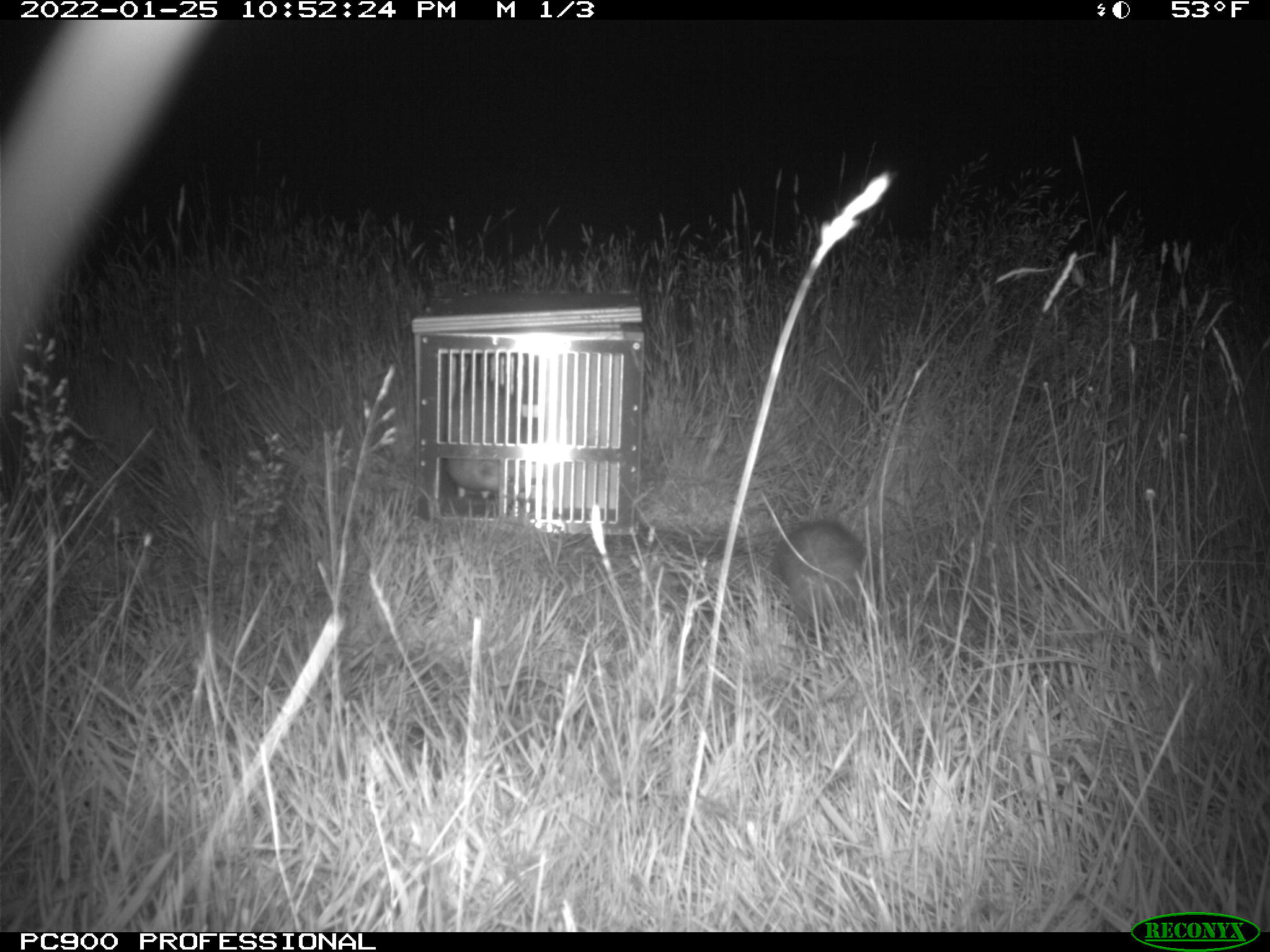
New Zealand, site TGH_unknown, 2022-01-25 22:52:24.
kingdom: Animalia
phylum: Chordata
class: Mammalia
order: Carnivora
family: Mustelidae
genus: Mustela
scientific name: Mustela furo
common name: ferret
Ferret (Mustela furo).